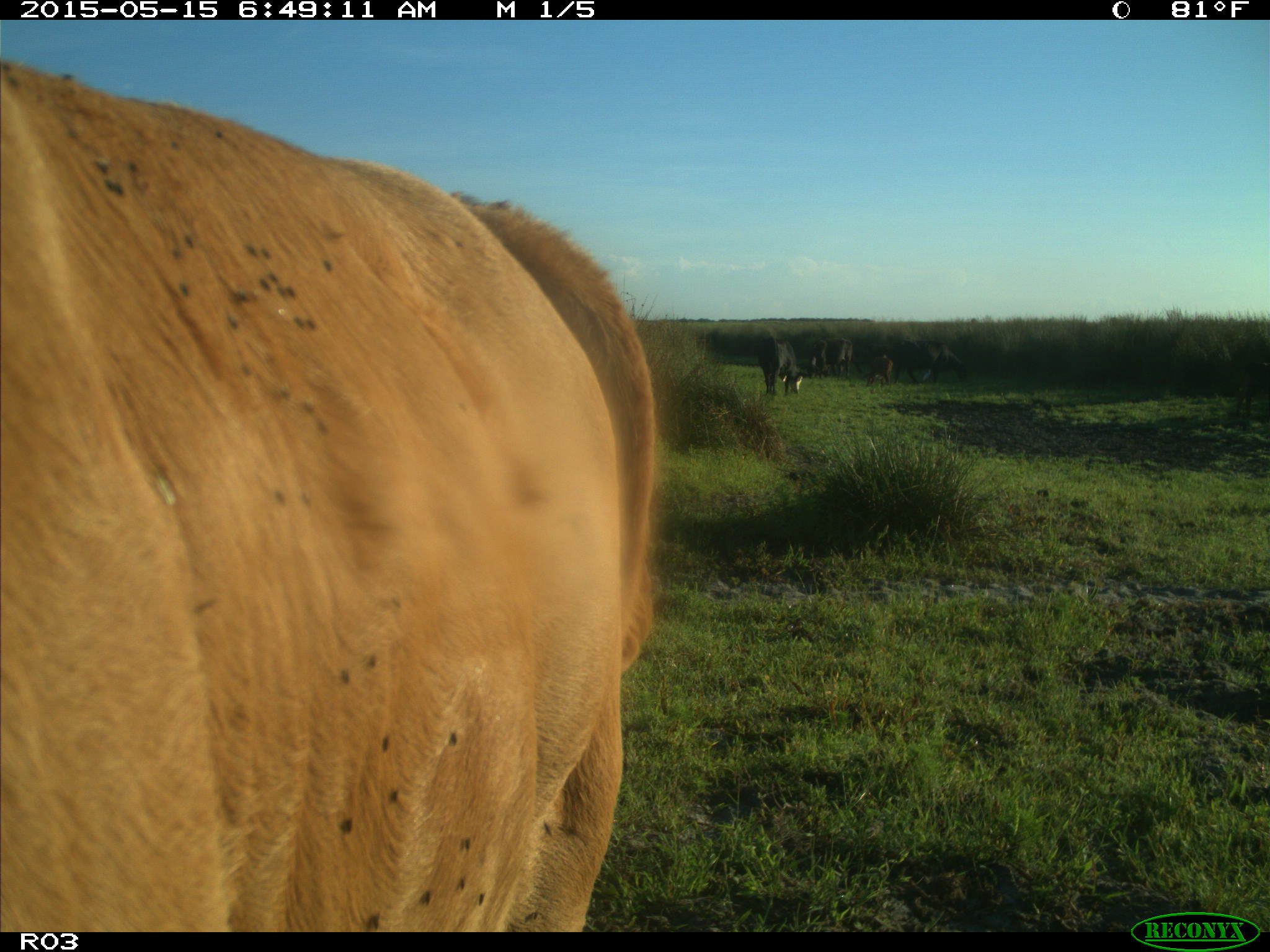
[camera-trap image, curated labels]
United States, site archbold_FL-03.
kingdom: Animalia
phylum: Chordata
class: Mammalia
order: Artiodactyla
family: Bovidae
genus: Bos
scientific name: Bos taurus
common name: domestic cow